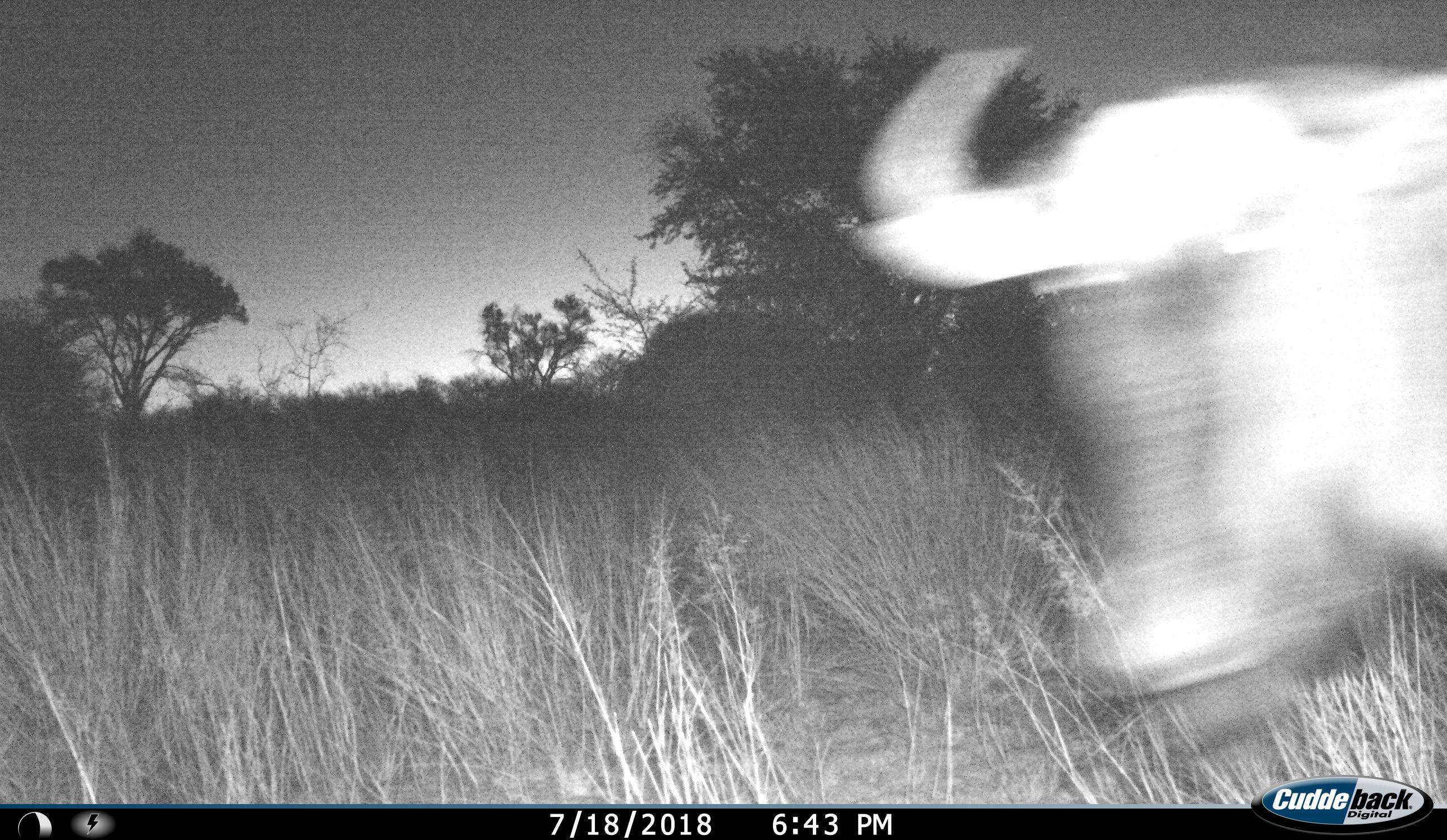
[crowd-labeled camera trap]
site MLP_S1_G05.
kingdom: Animalia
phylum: Chordata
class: Mammalia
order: Artiodactyla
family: Bovidae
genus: Connochaetes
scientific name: Connochaetes taurinus taurinus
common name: blue wildebeest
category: wildebeestblue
Wildebeestblue (blue wildebeest) (Connochaetes taurinus taurinus), count 1. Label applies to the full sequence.